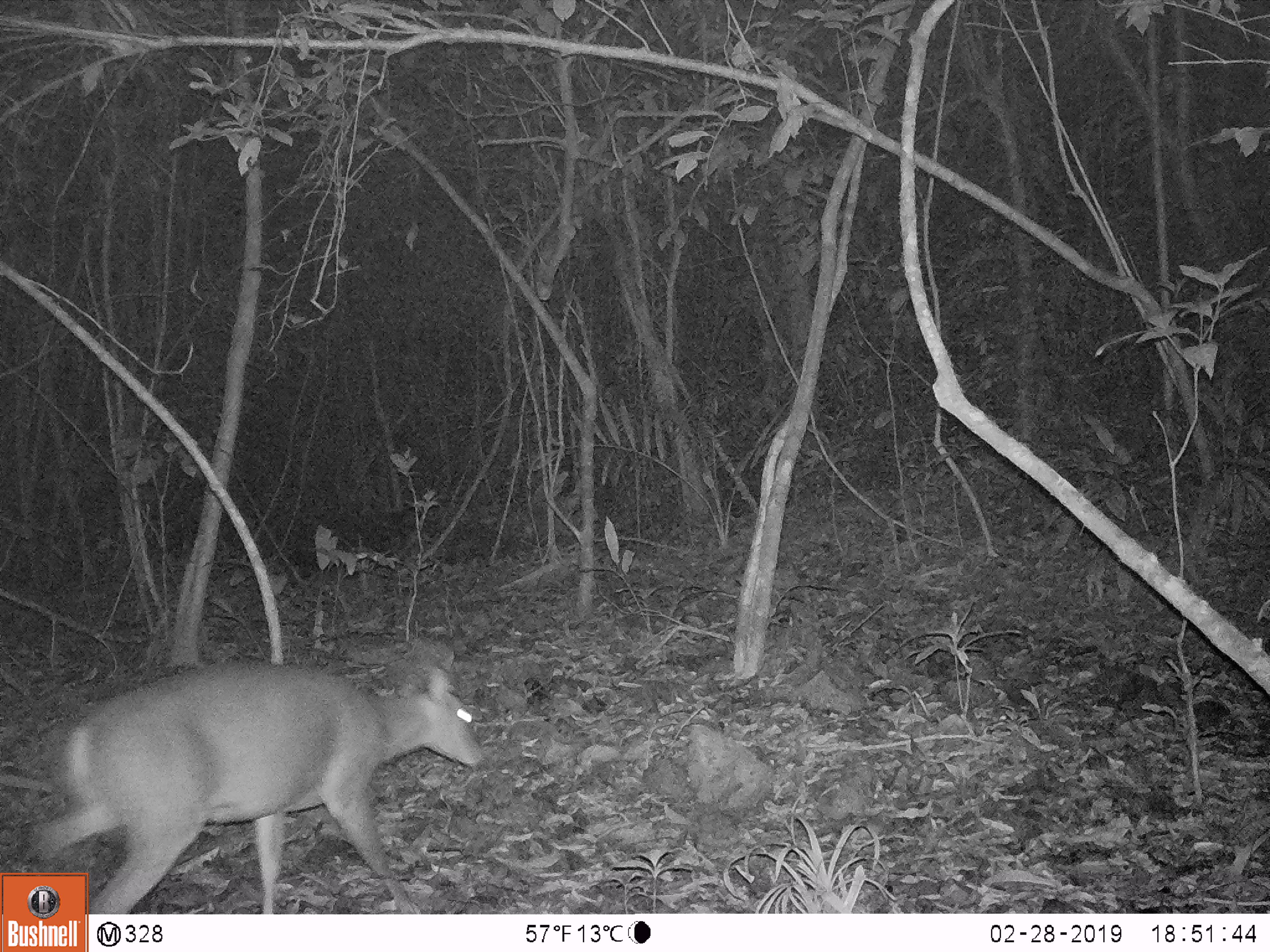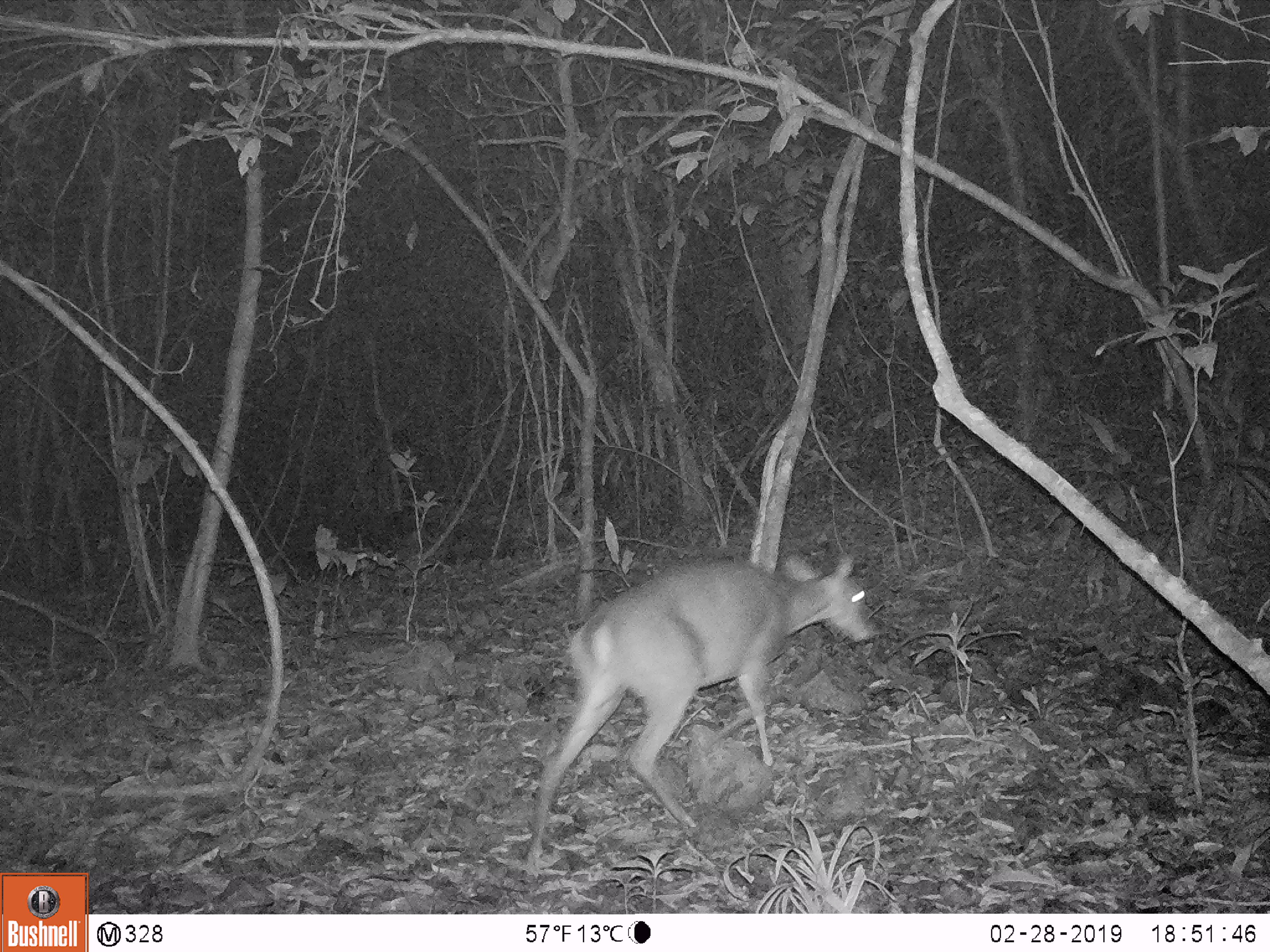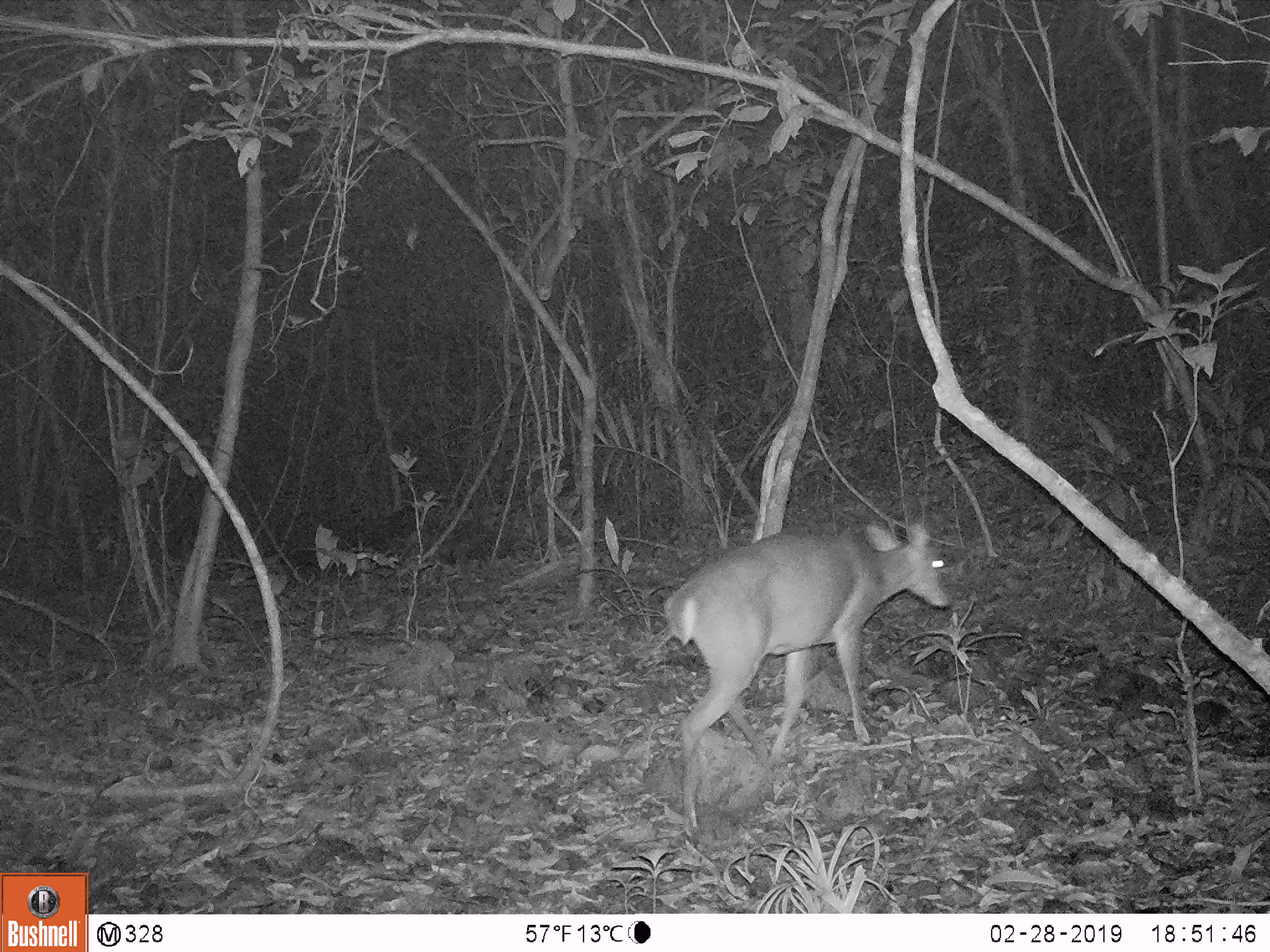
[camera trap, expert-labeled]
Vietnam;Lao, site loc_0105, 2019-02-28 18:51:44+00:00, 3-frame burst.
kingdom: Animalia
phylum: Chordata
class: Mammalia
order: Artiodactyla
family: Cervidae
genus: Muntiacus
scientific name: Muntiacus vuquangensis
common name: large-antlered muntjac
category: large antlered muntjac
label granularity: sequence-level